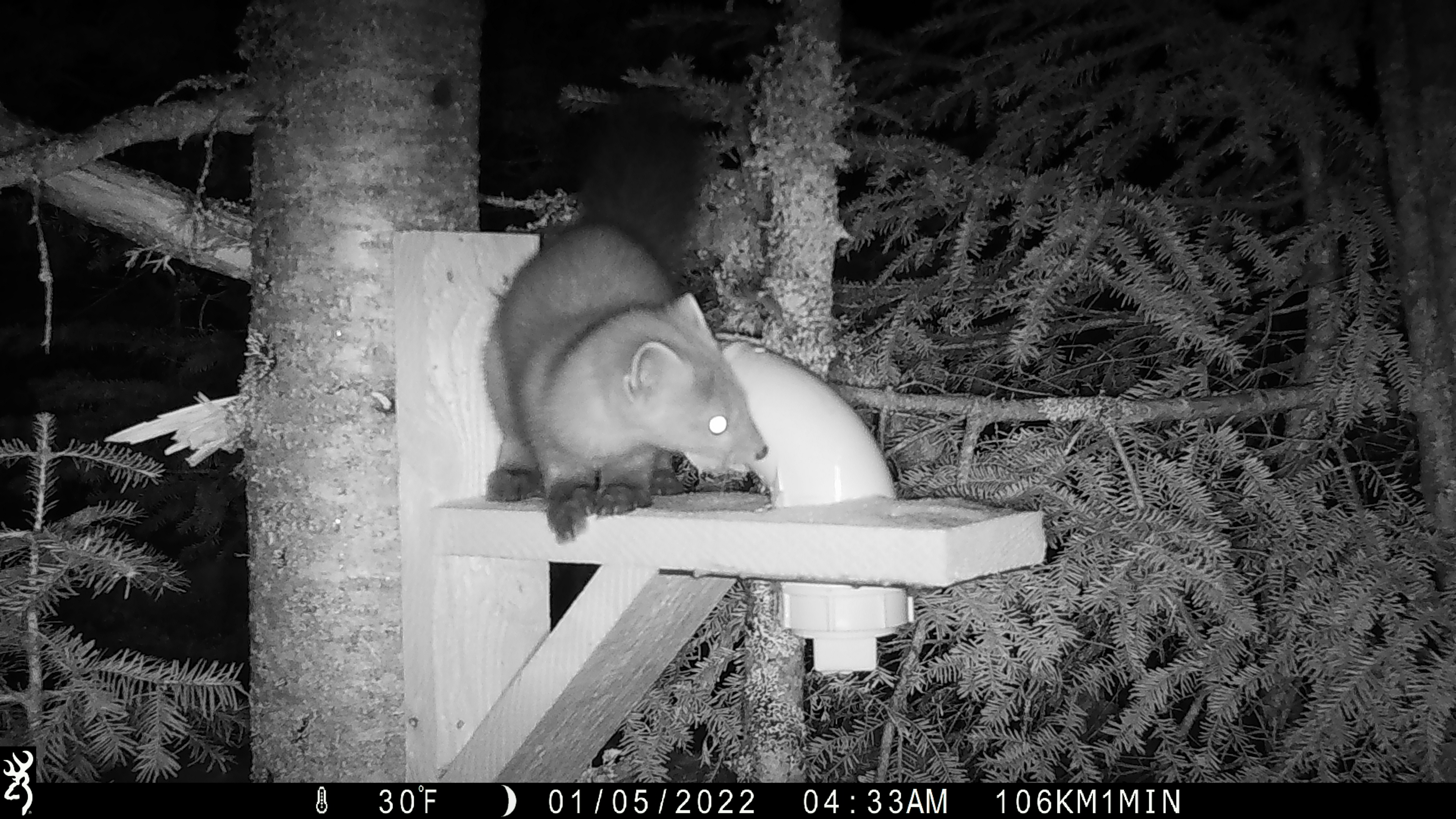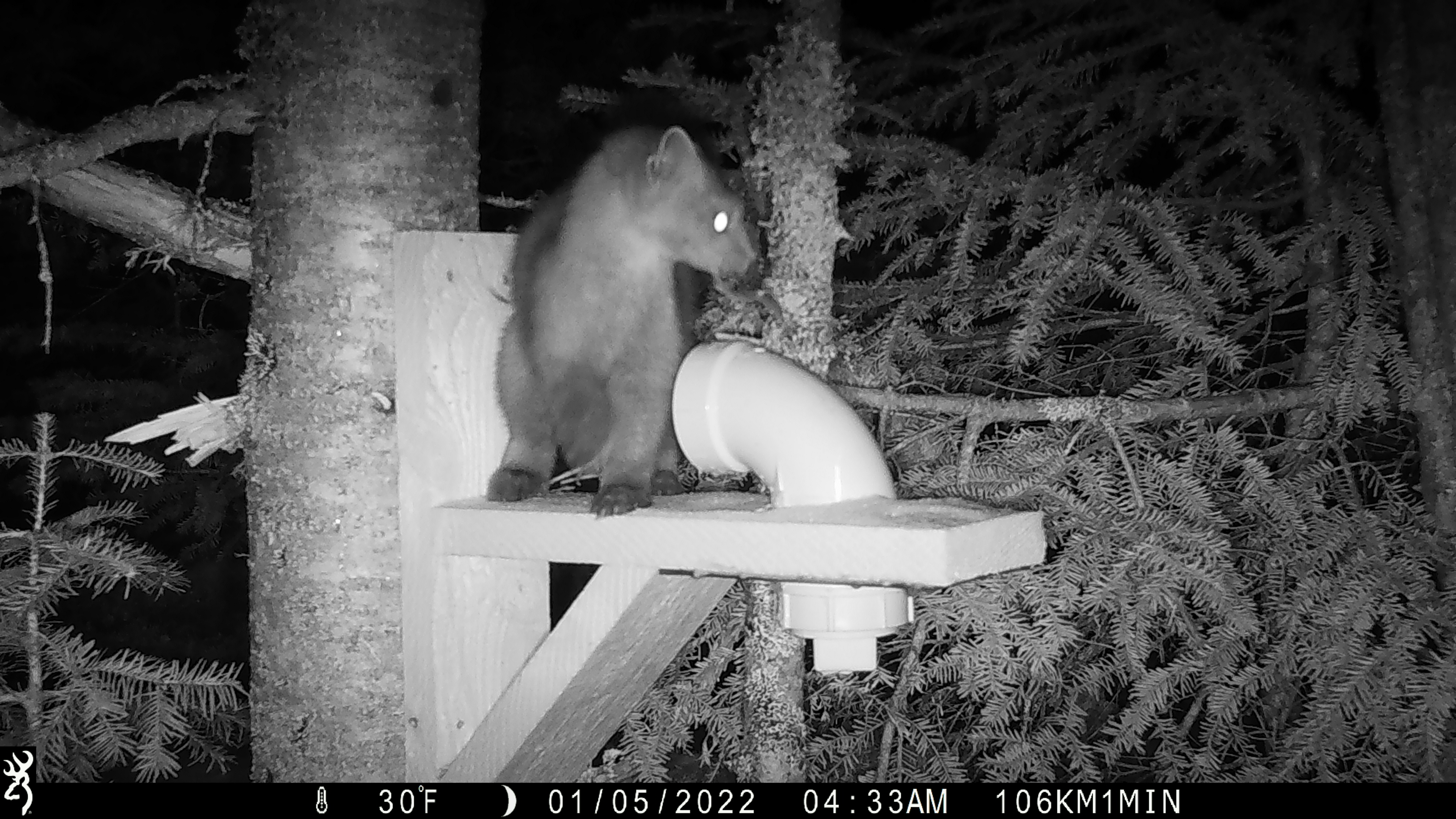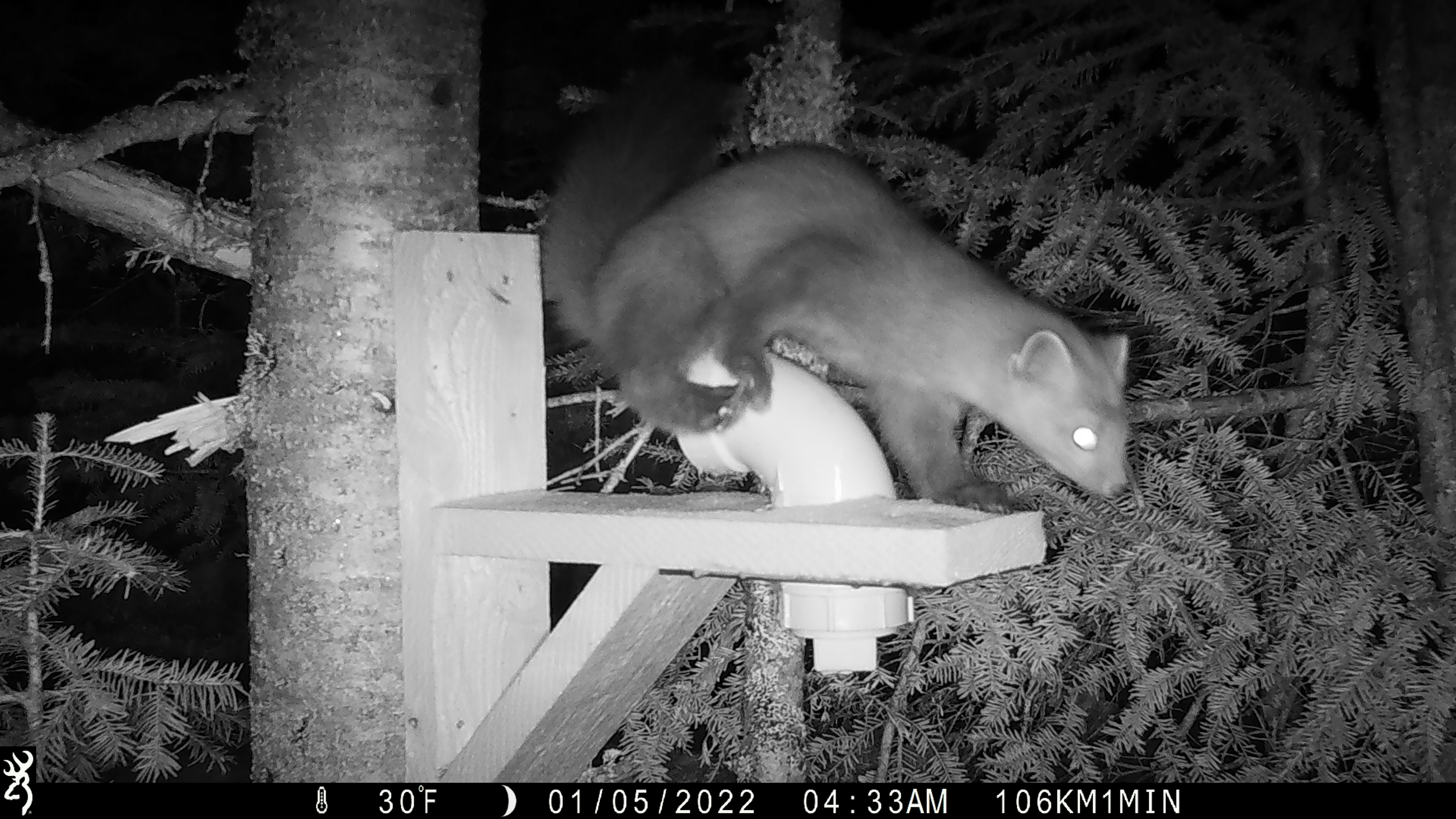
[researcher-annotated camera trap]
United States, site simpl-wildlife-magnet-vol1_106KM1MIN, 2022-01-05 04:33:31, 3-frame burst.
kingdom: Animalia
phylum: Chordata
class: Mammalia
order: Carnivora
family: Mustelidae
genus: Martes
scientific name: Martes americana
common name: american marten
American marten (Martes americana).